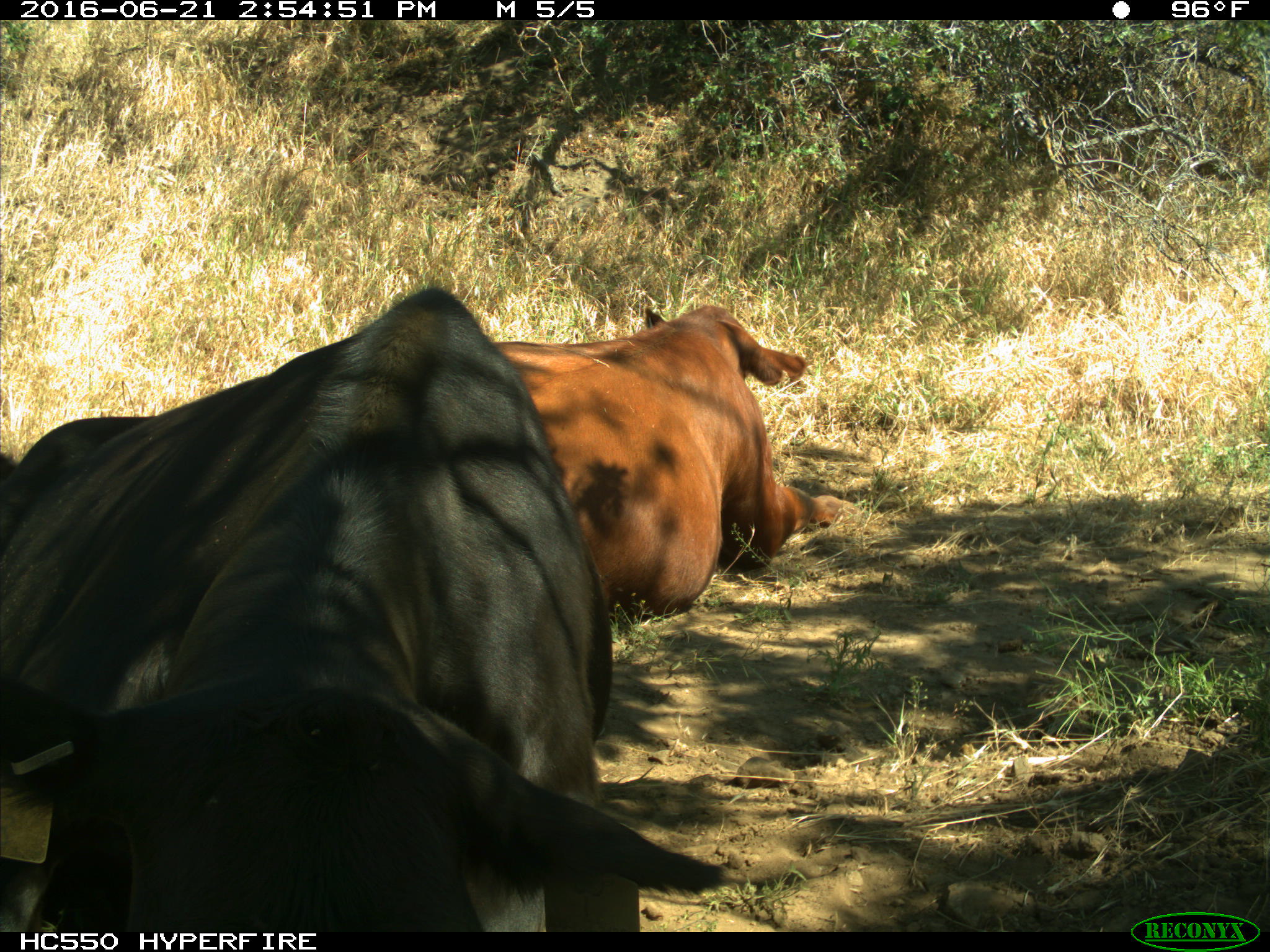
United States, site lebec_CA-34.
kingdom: Animalia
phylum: Chordata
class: Mammalia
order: Artiodactyla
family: Bovidae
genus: Bos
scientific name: Bos taurus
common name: domestic cow